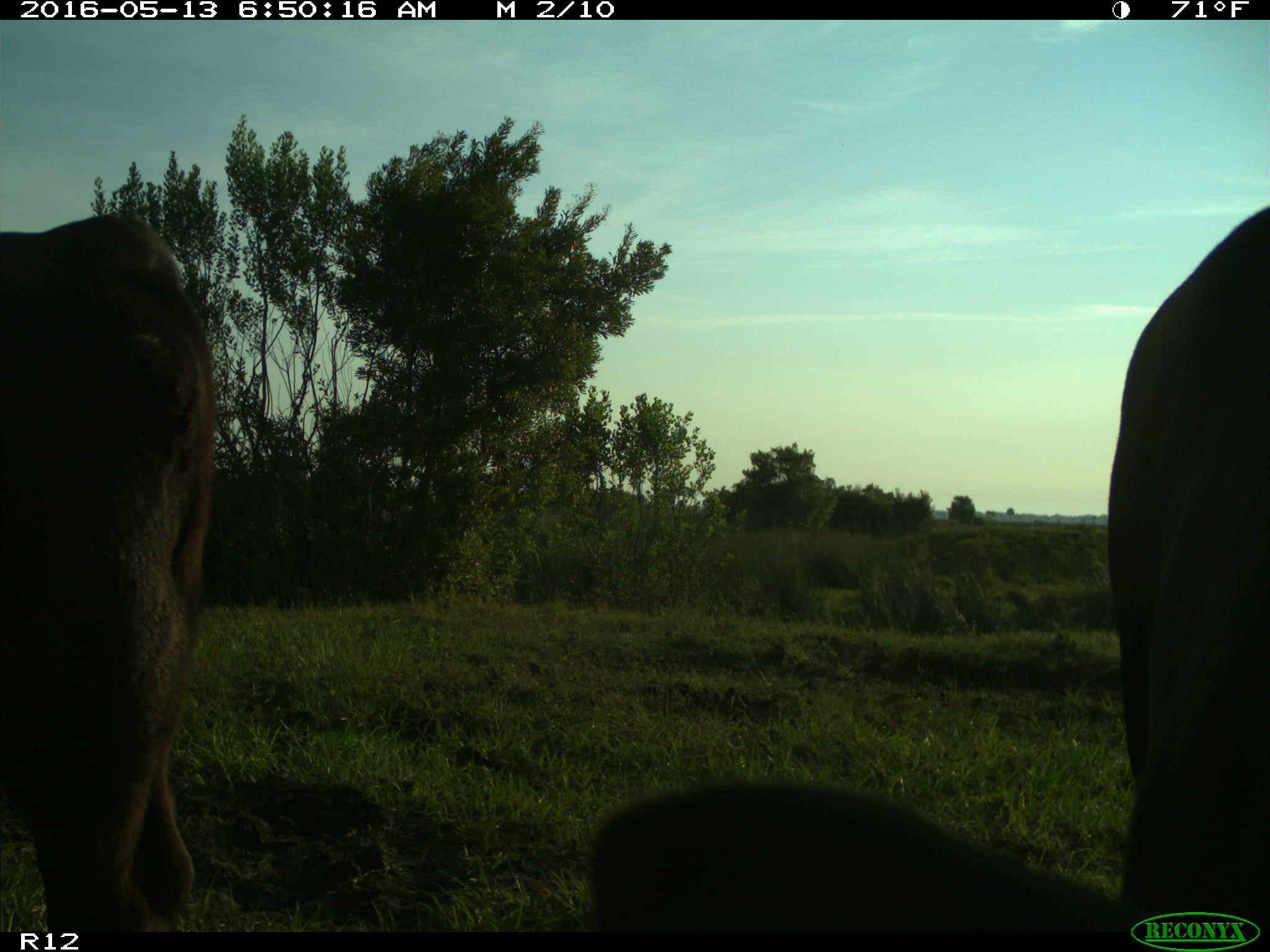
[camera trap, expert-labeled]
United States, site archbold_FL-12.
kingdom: Animalia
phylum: Chordata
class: Mammalia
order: Artiodactyla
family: Bovidae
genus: Bos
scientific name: Bos taurus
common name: domestic cow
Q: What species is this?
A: Bos taurus (domestic cow).